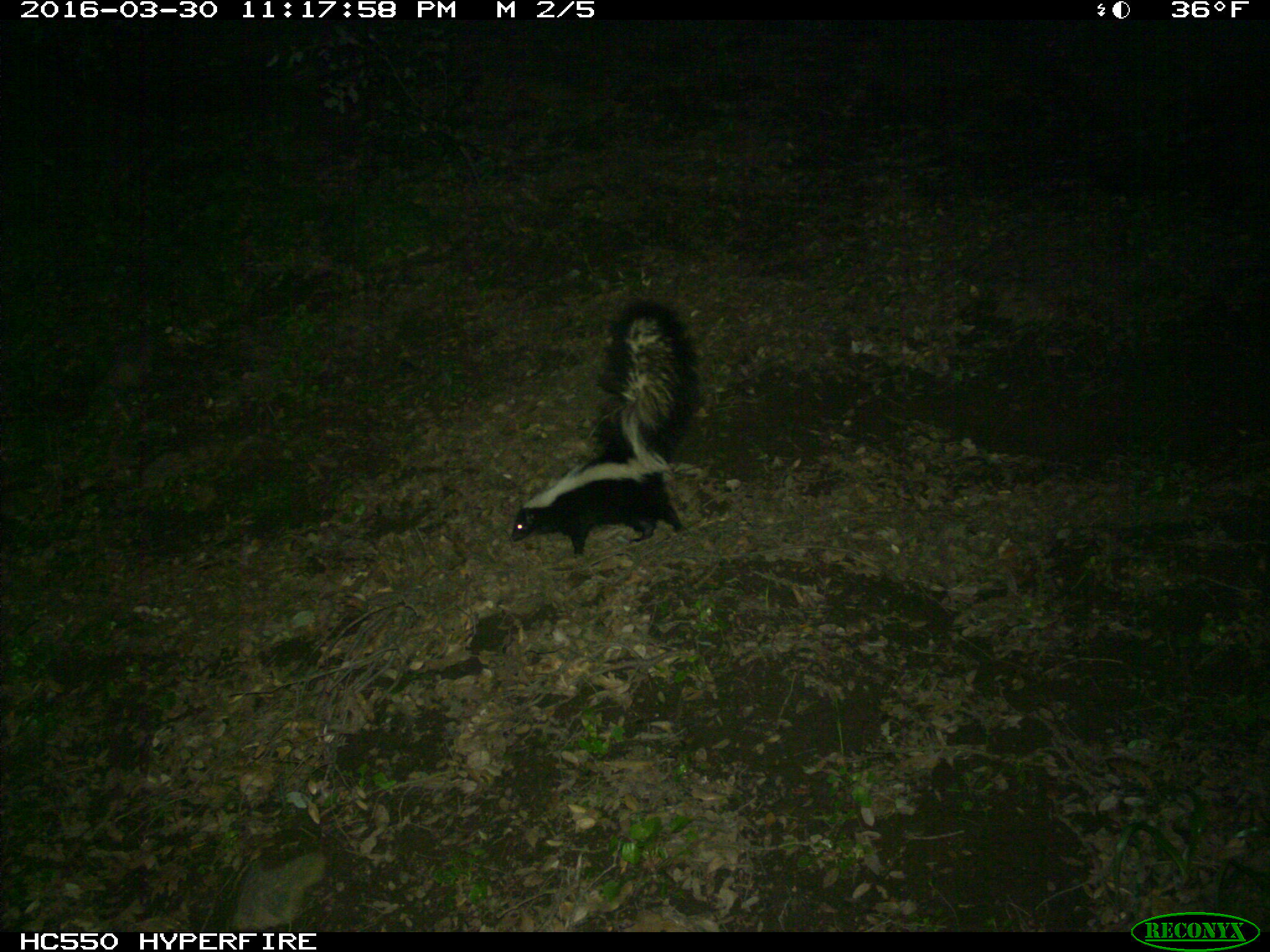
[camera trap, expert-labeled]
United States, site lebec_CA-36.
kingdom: Animalia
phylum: Chordata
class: Mammalia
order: Carnivora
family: Mephitidae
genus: Mephitis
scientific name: Mephitis mephitis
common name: striped skunk